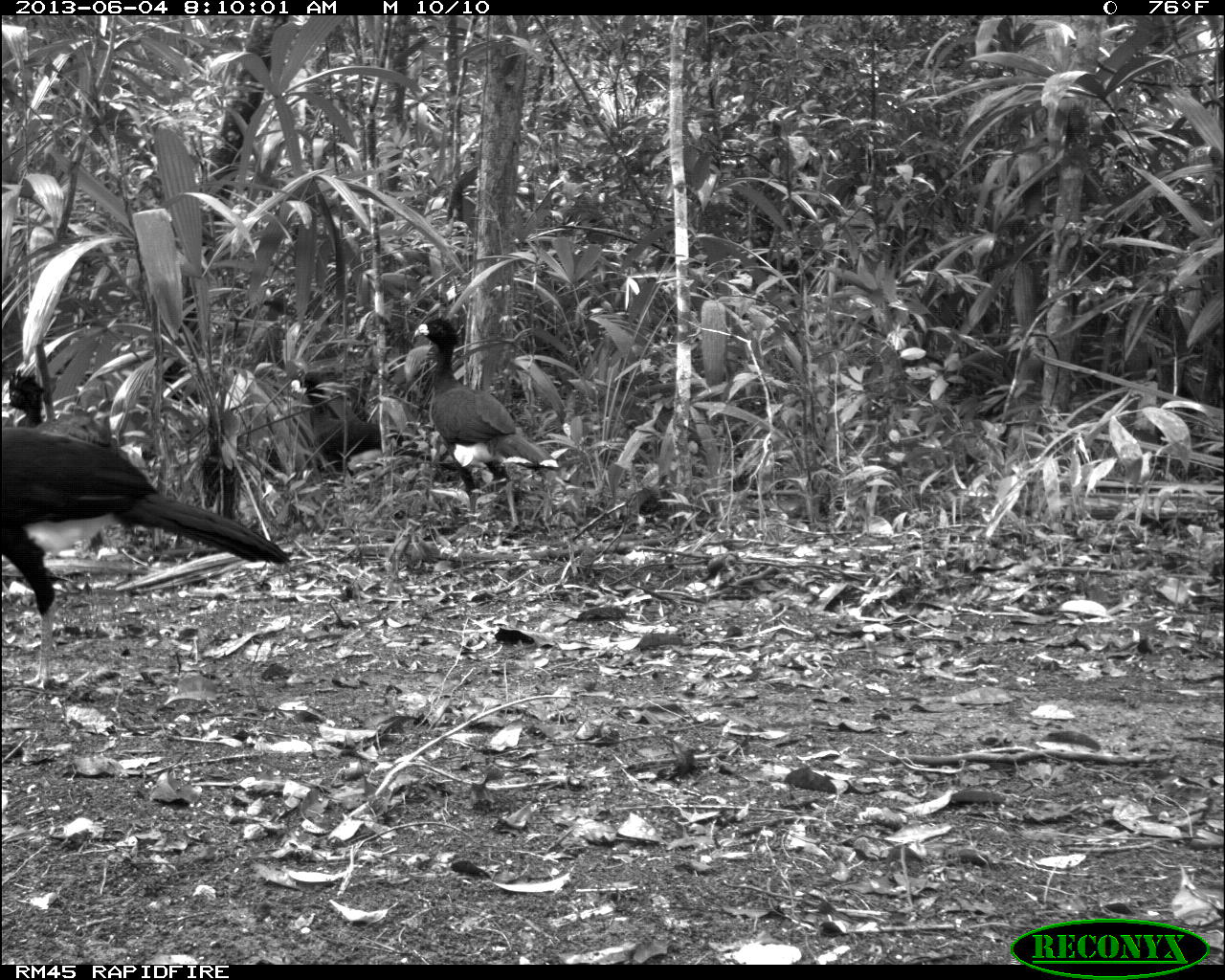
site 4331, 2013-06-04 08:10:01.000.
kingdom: Animalia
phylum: Chordata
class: Aves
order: Galliformes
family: Cracidae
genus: Crax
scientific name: Crax rubra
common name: great curassow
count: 4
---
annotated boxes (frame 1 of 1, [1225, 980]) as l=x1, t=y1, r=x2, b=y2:
crax rubra: l=0, t=422, r=293, b=689; l=409, t=314, r=560, b=531; l=292, t=369, r=390, b=461; l=3, t=366, r=116, b=445